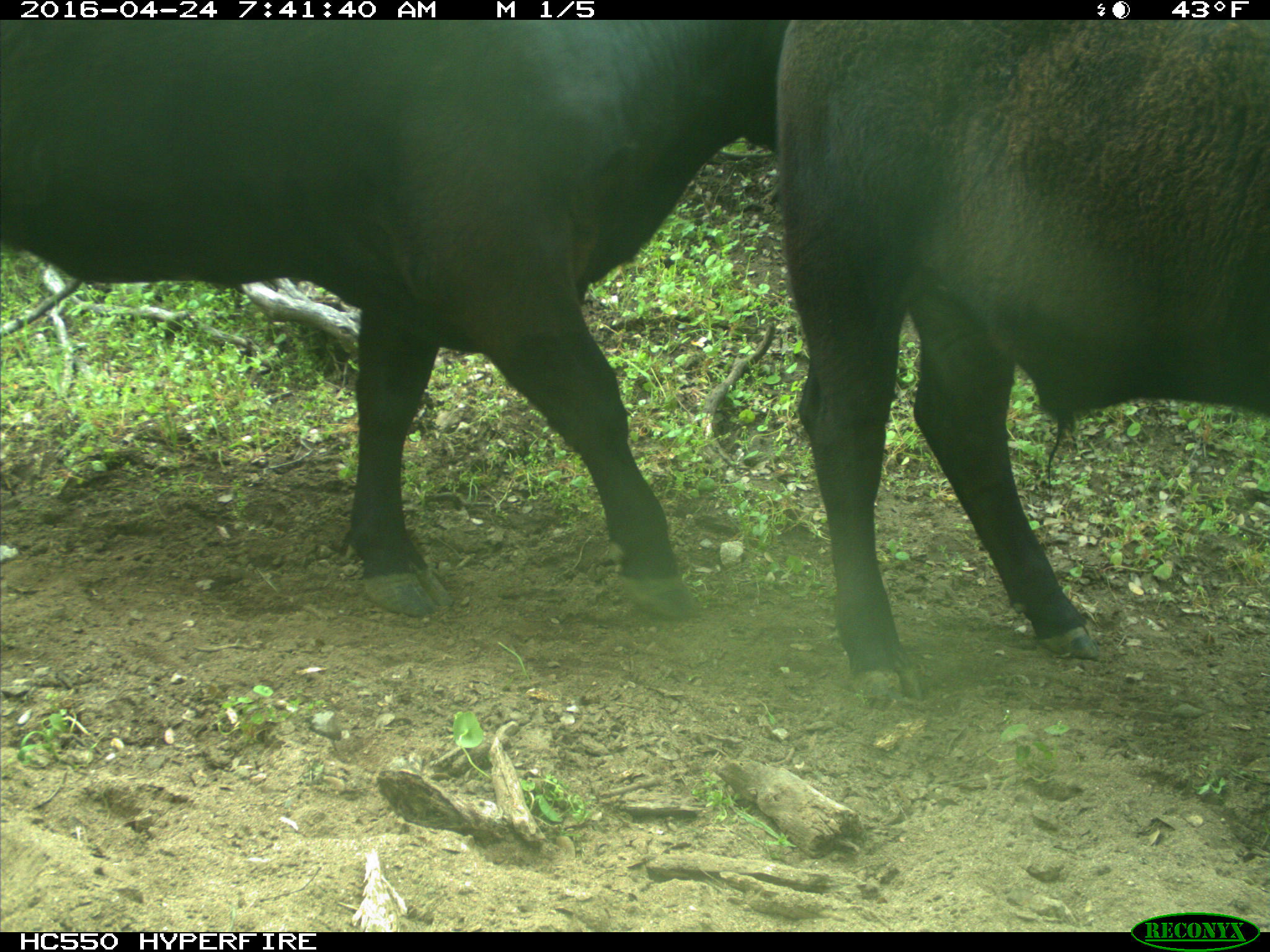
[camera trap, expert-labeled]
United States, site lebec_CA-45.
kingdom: Animalia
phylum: Chordata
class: Mammalia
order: Artiodactyla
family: Bovidae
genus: Bos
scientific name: Bos taurus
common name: domestic cow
Bos taurus (domestic cow).